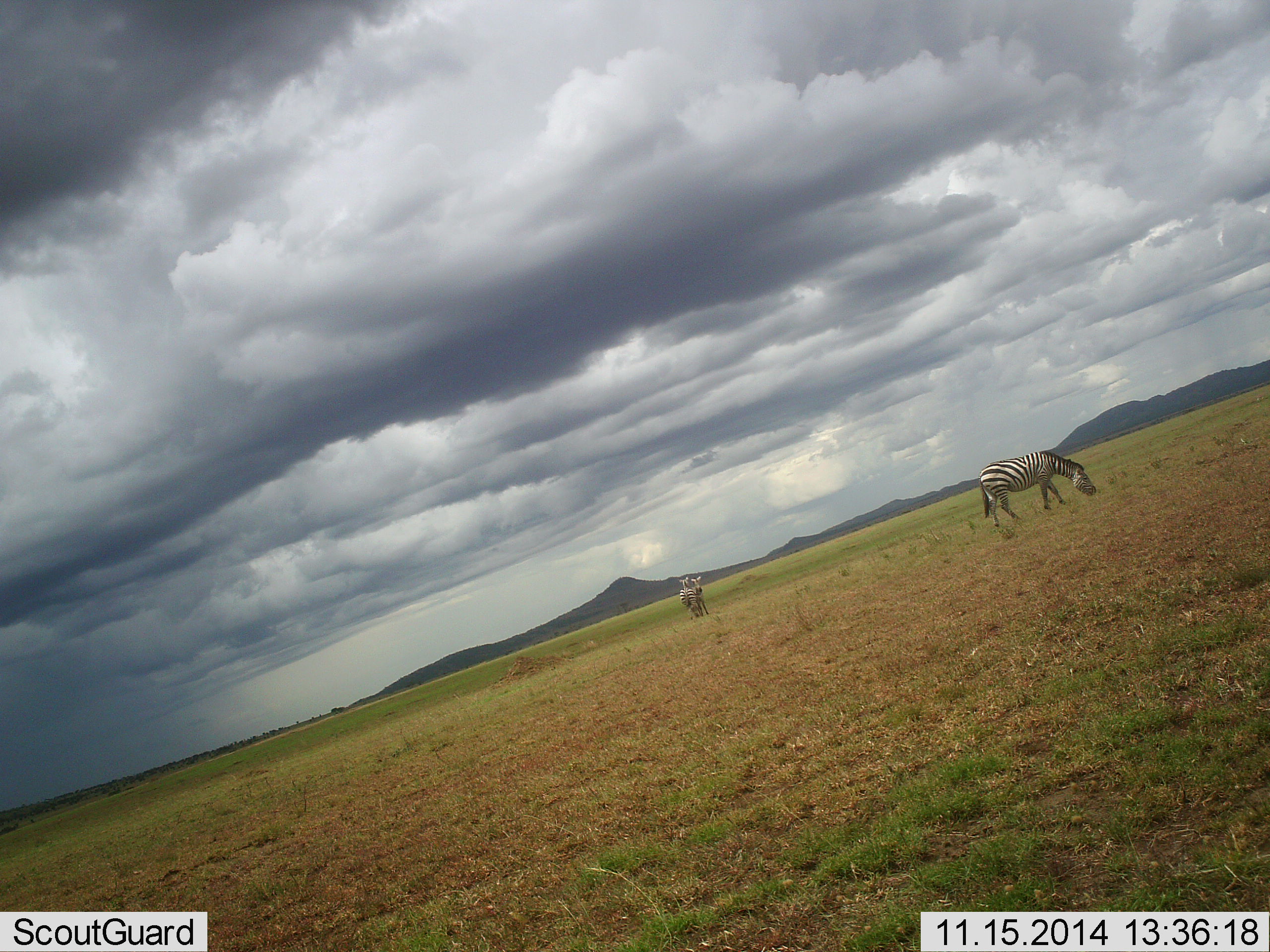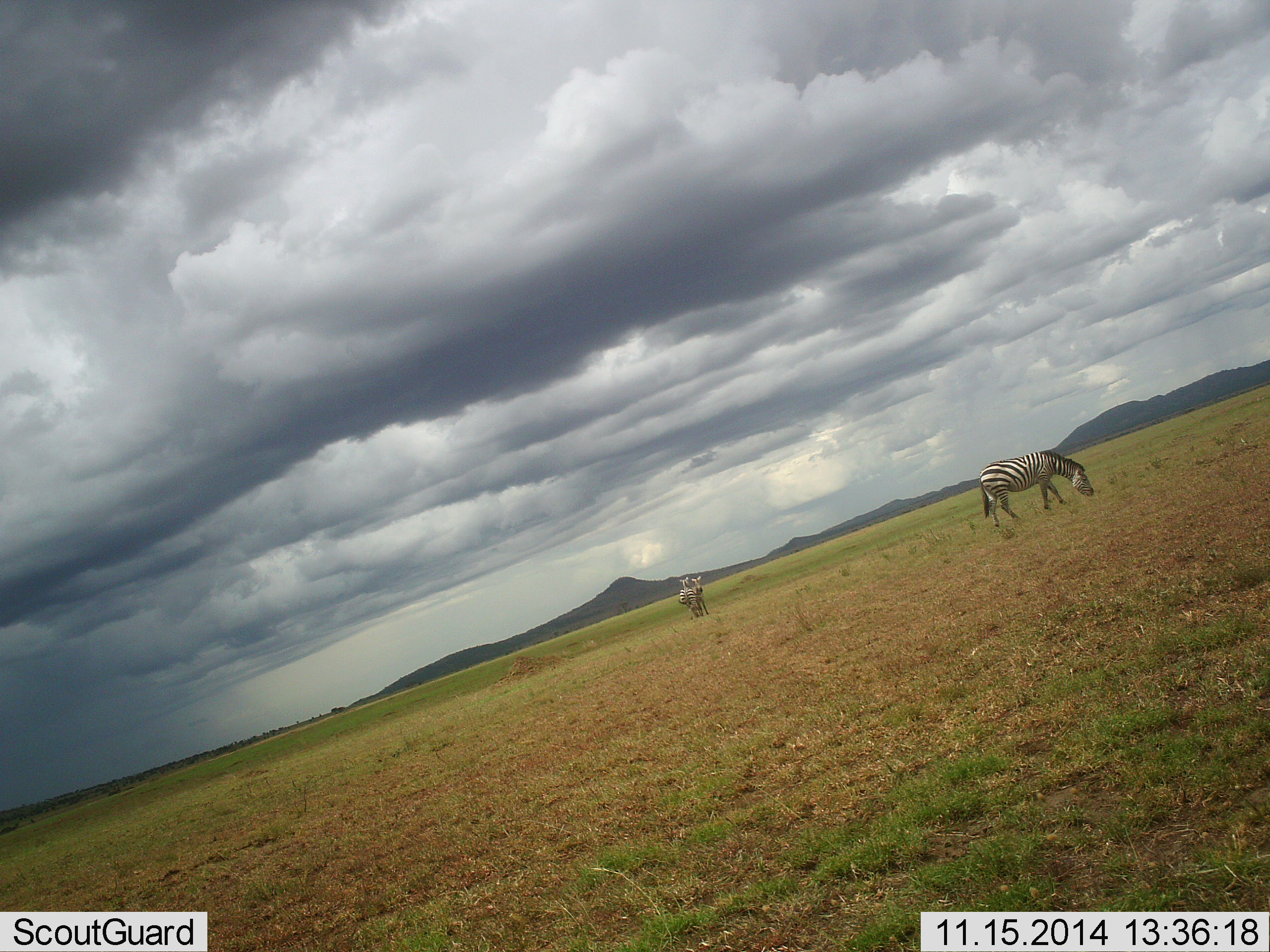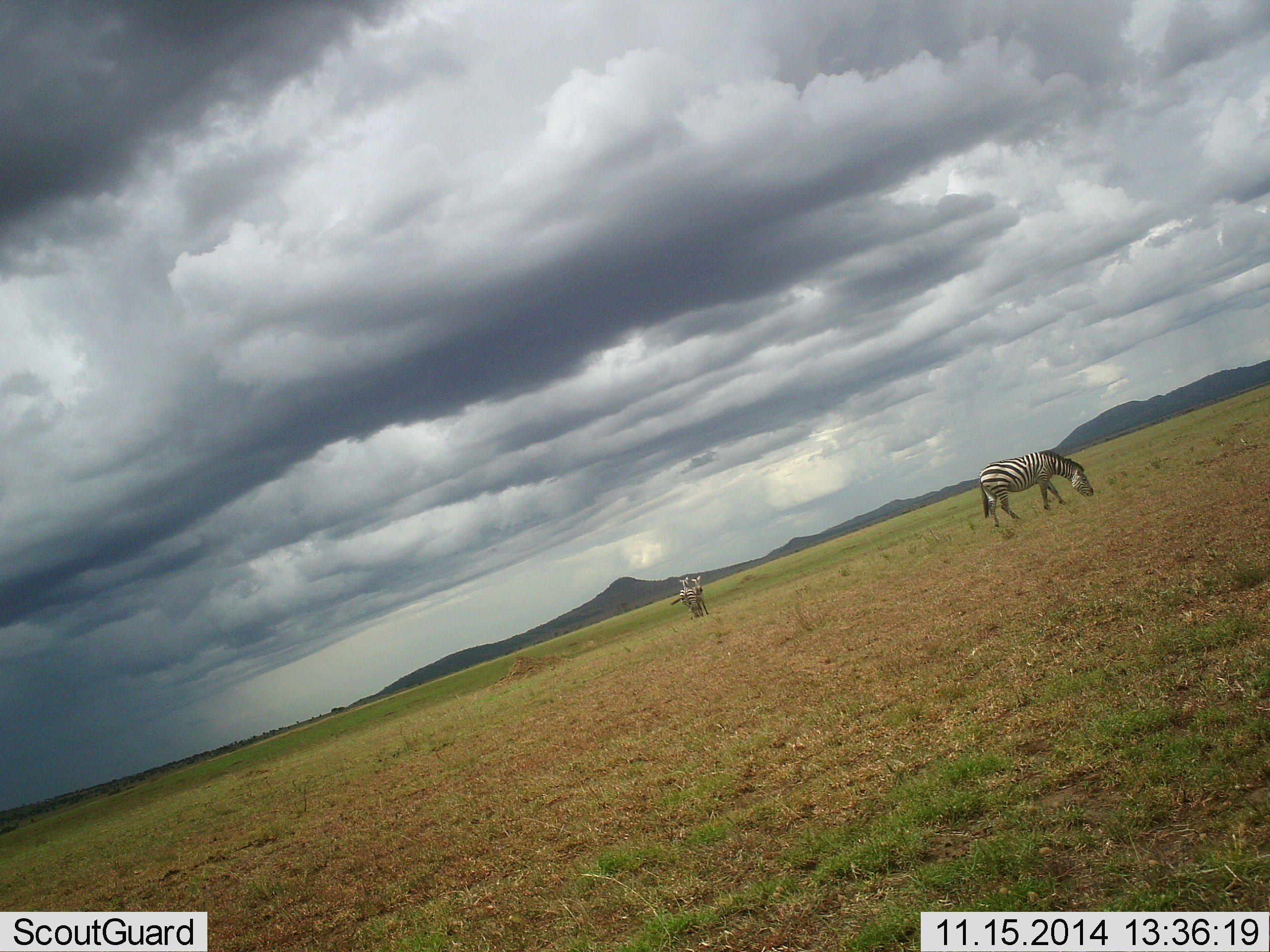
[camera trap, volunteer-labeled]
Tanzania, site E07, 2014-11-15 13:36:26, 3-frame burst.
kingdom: Animalia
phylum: Chordata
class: Mammalia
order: Perissodactyla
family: Equidae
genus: Equus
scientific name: Equus quagga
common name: plains zebra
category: zebra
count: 3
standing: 60%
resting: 0%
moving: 0%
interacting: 0%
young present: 0%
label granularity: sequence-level